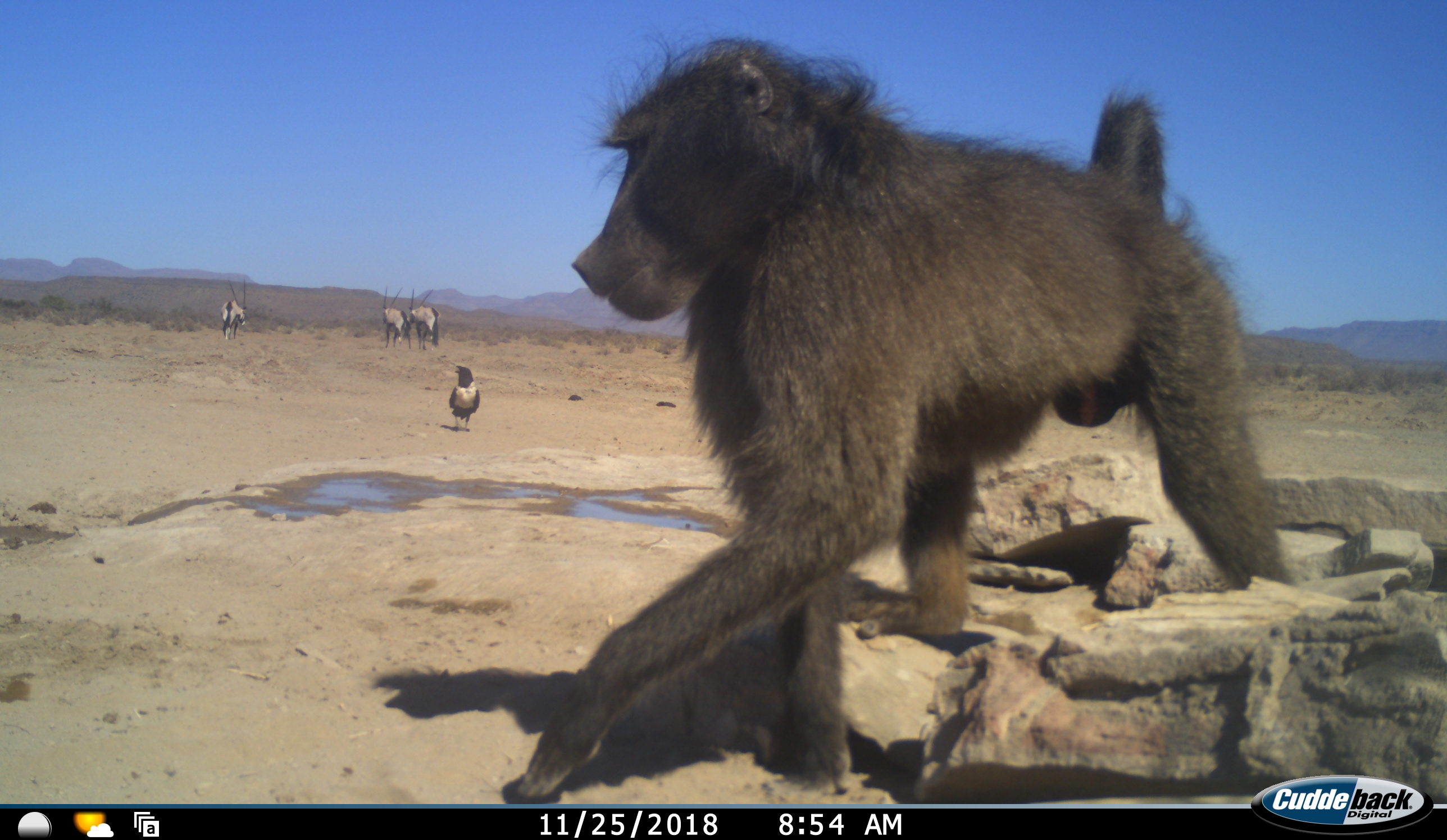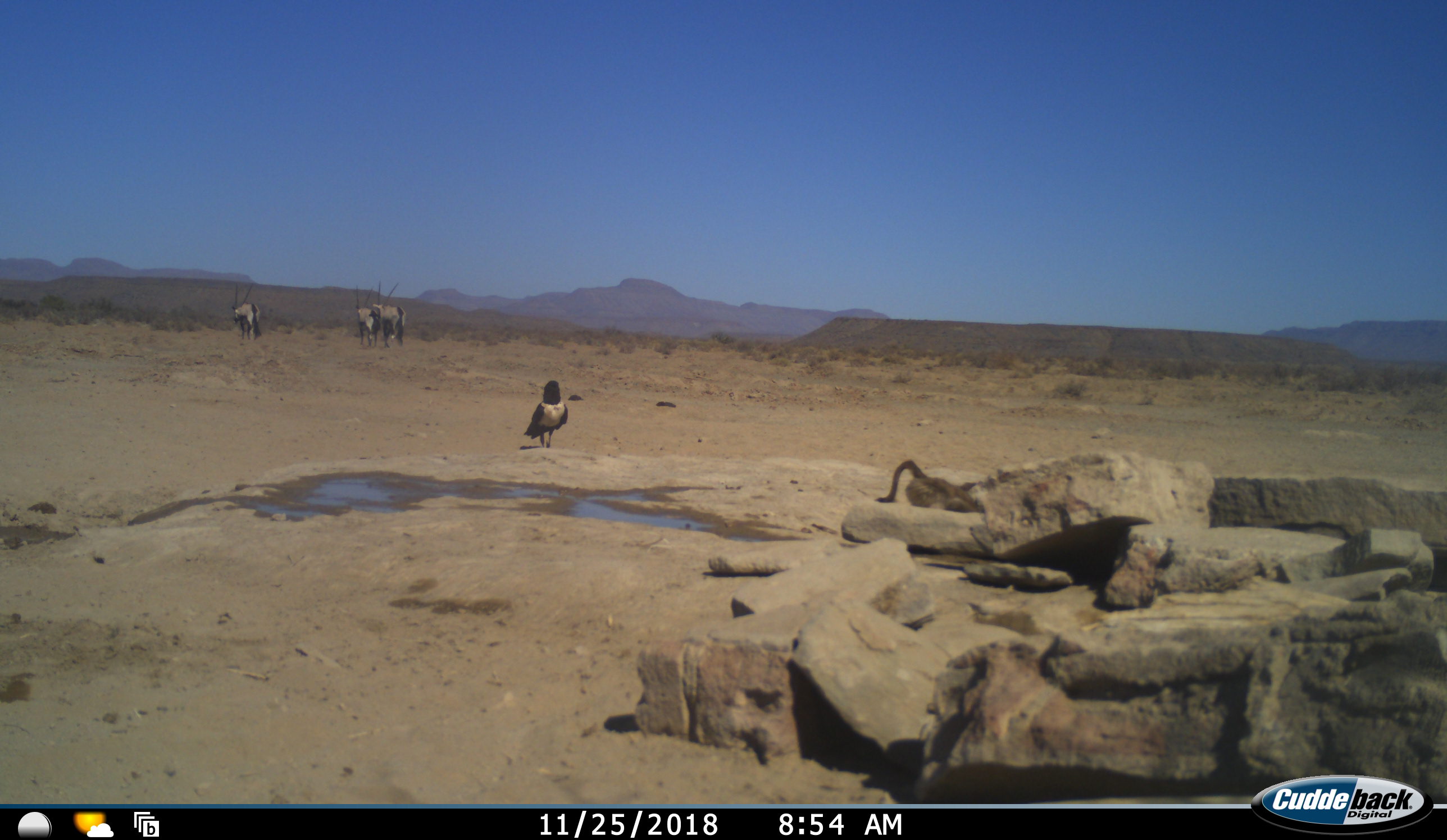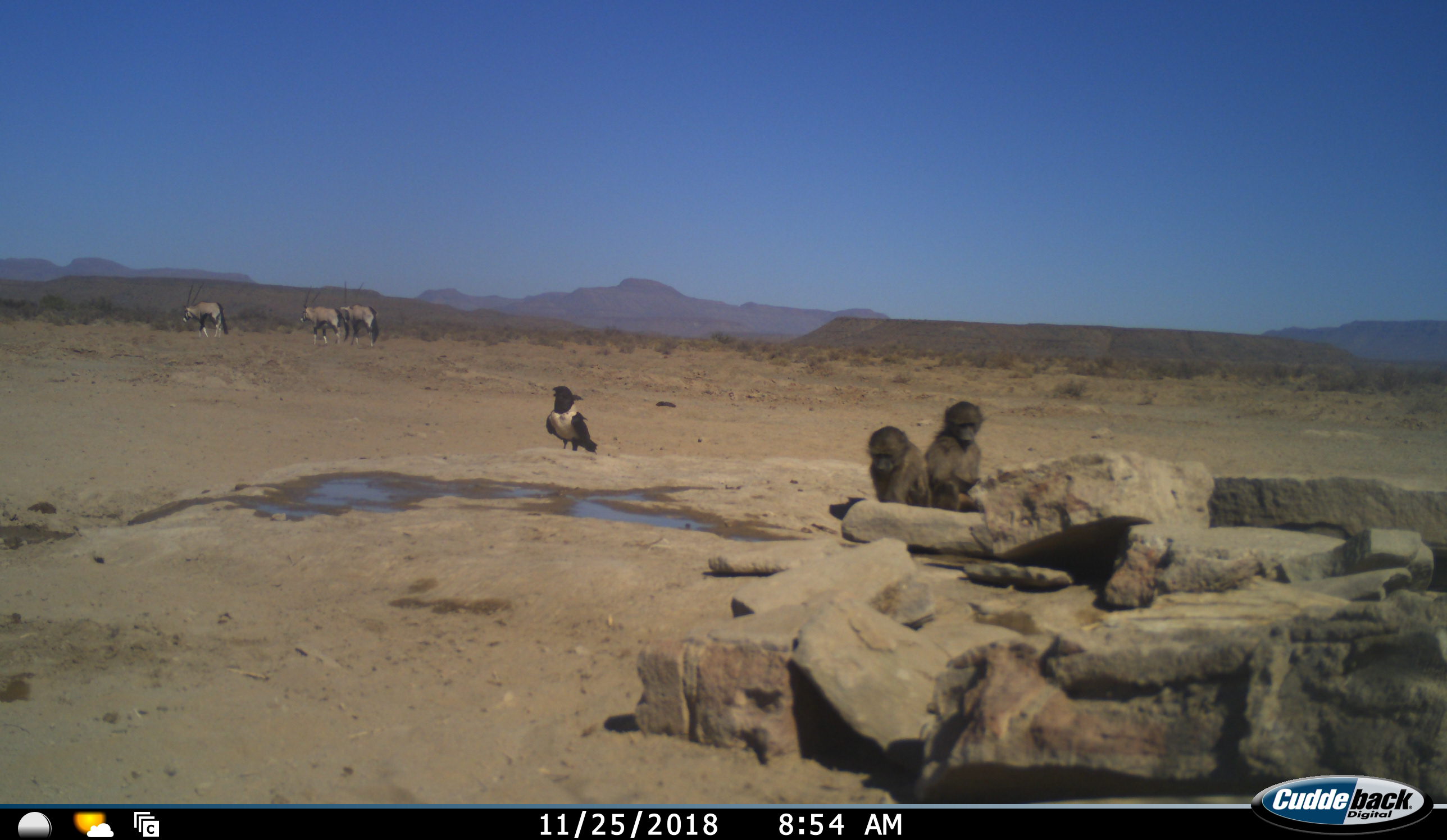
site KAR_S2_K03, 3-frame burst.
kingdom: Animalia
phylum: Chordata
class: Mammalia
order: Primates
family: Cercopithecidae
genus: Papio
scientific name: Papio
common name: baboon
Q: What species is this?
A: Baboon (Papio).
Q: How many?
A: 3.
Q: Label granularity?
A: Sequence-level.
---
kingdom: Animalia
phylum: Chordata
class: Mammalia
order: Artiodactyla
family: Bovidae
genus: Oryx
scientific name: Oryx gazella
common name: gemsbok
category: oryx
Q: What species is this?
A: Oryx (gemsbok) (Oryx gazella).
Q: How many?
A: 3.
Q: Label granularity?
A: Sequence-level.